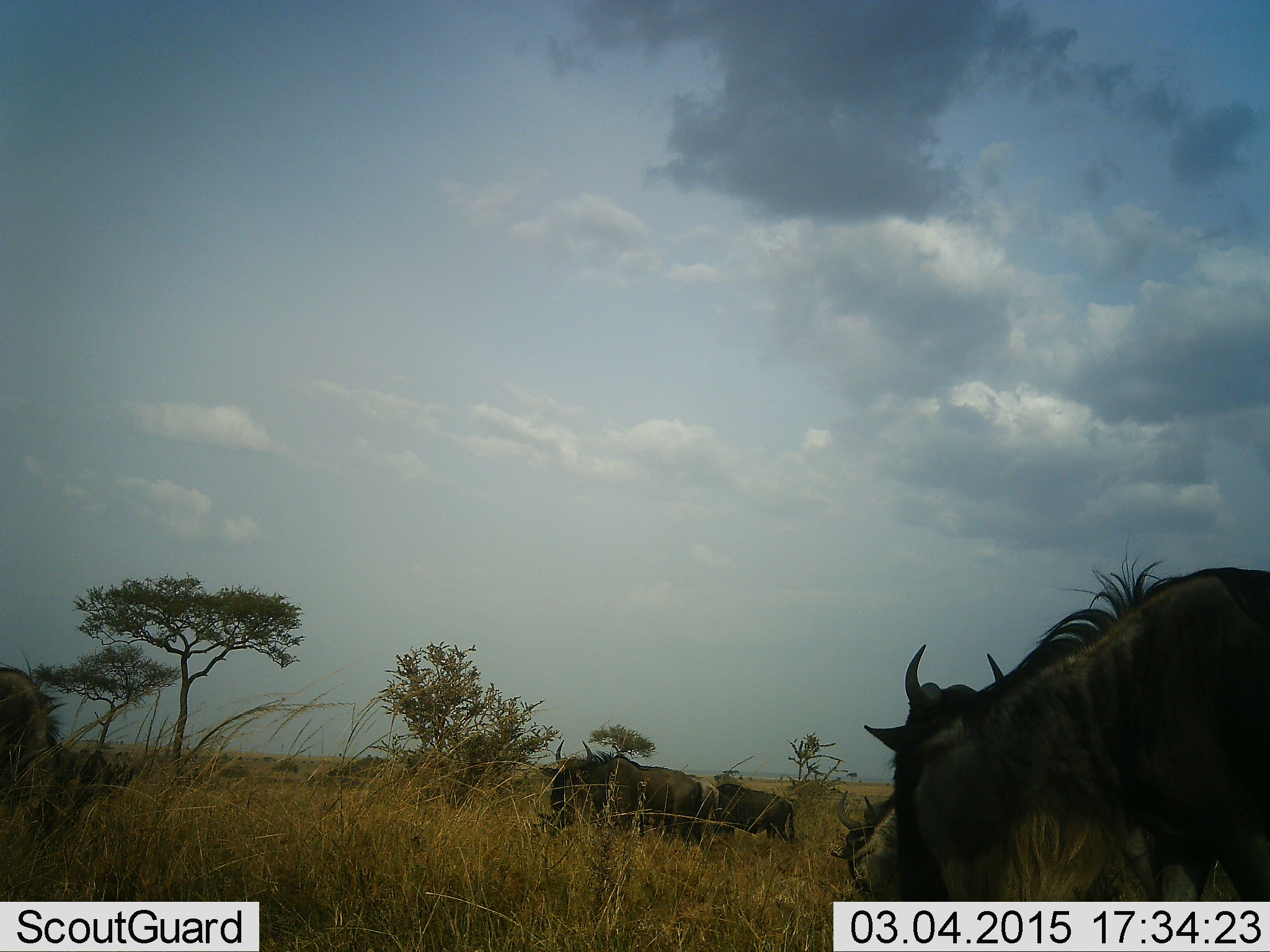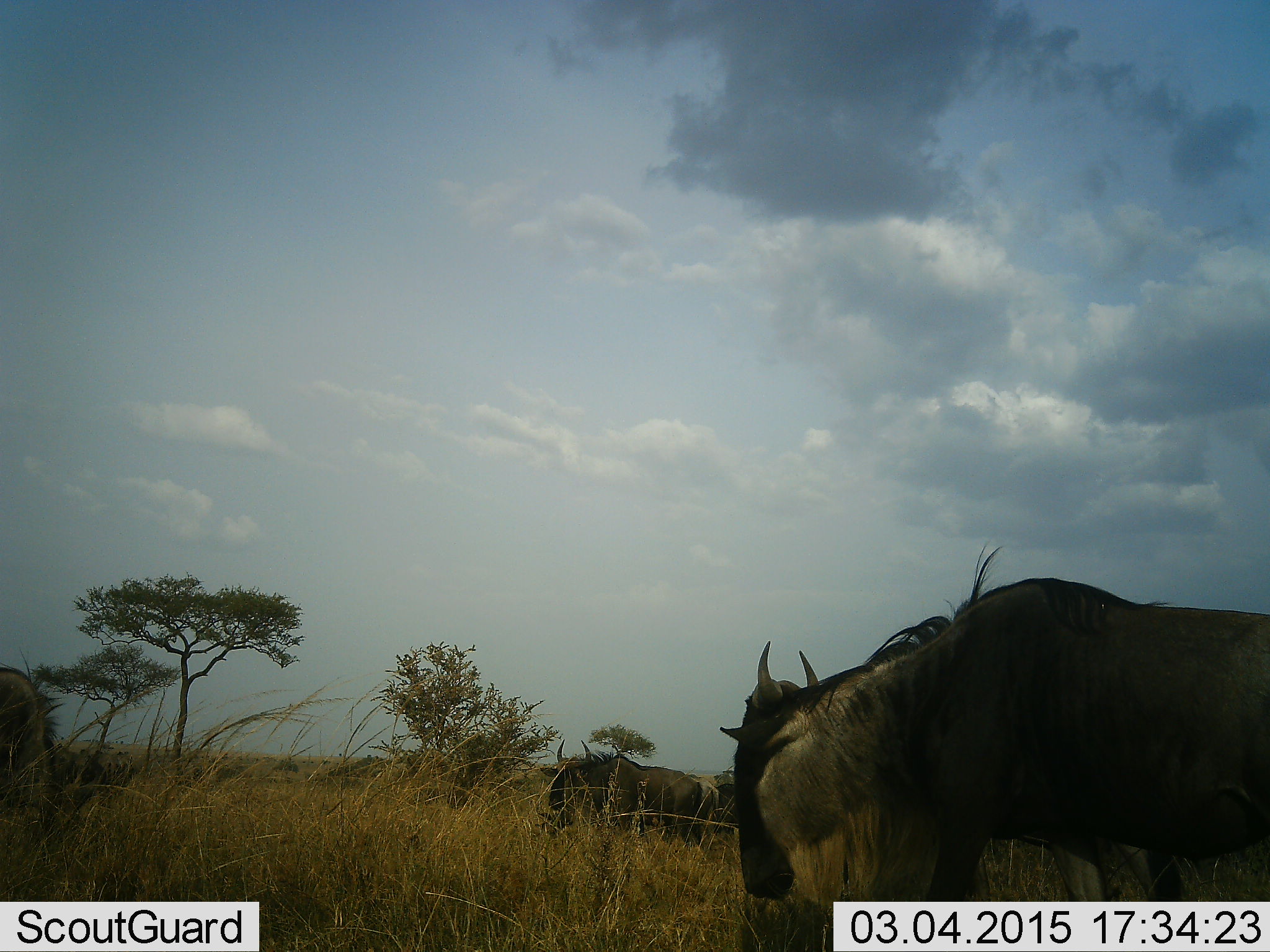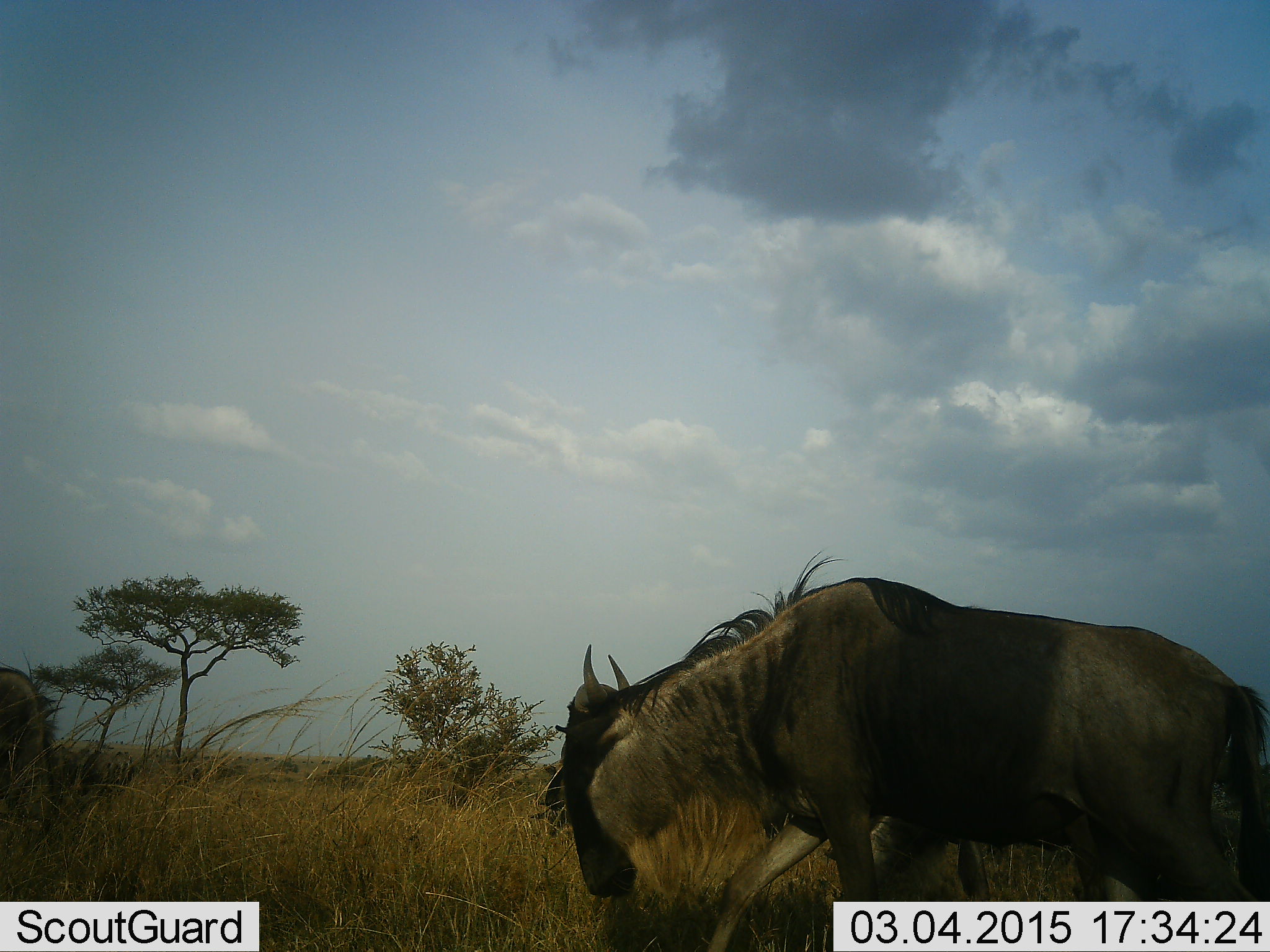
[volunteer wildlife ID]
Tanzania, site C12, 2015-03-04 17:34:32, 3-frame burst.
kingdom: Animalia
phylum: Chordata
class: Mammalia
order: Artiodactyla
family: Bovidae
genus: Connochaetes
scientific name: Connochaetes taurinus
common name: blue wildebeest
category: wildebeest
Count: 4.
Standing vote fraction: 40%.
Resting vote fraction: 0%.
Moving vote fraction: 60%.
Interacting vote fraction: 0%.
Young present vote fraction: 0%.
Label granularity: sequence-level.